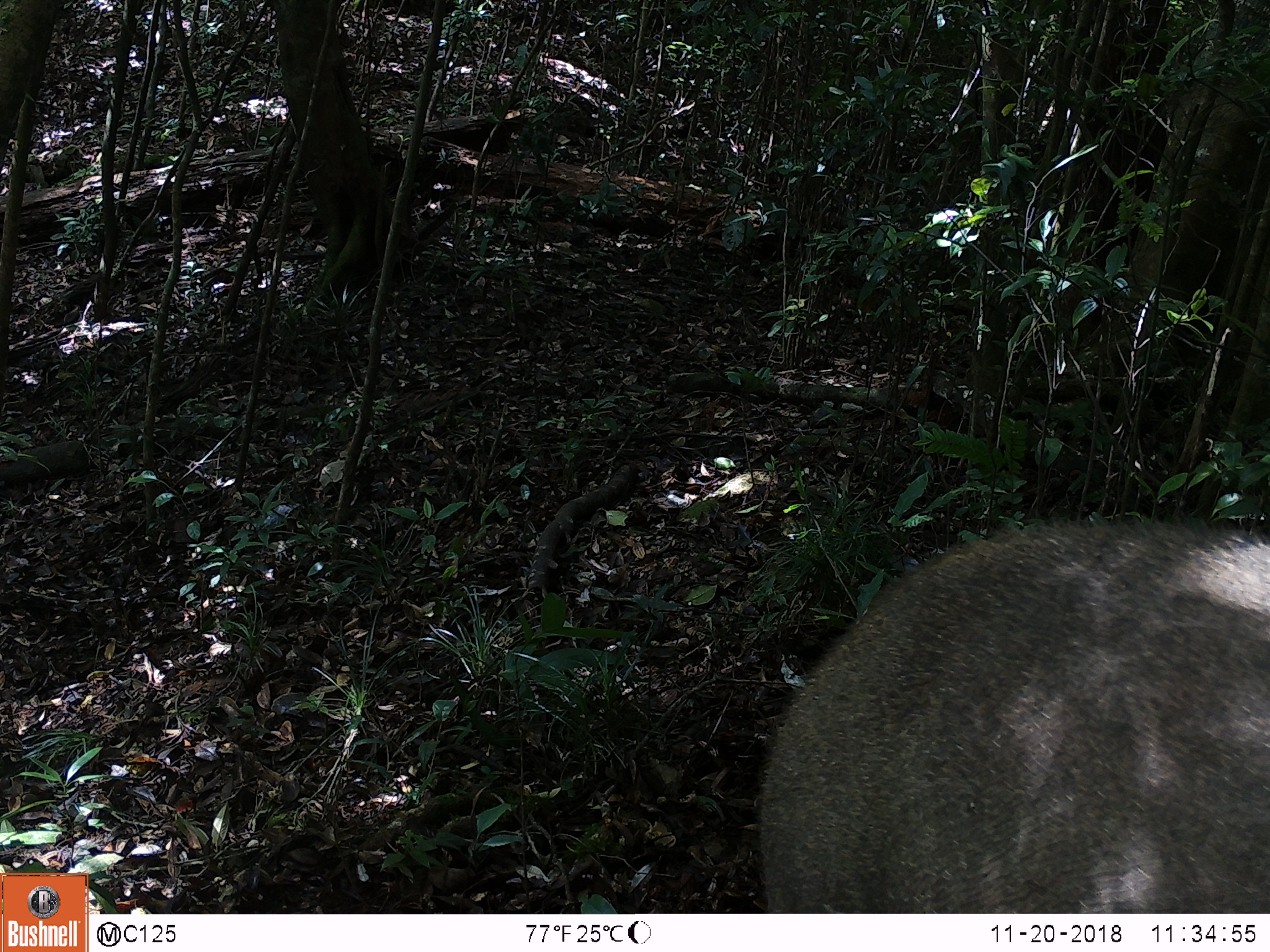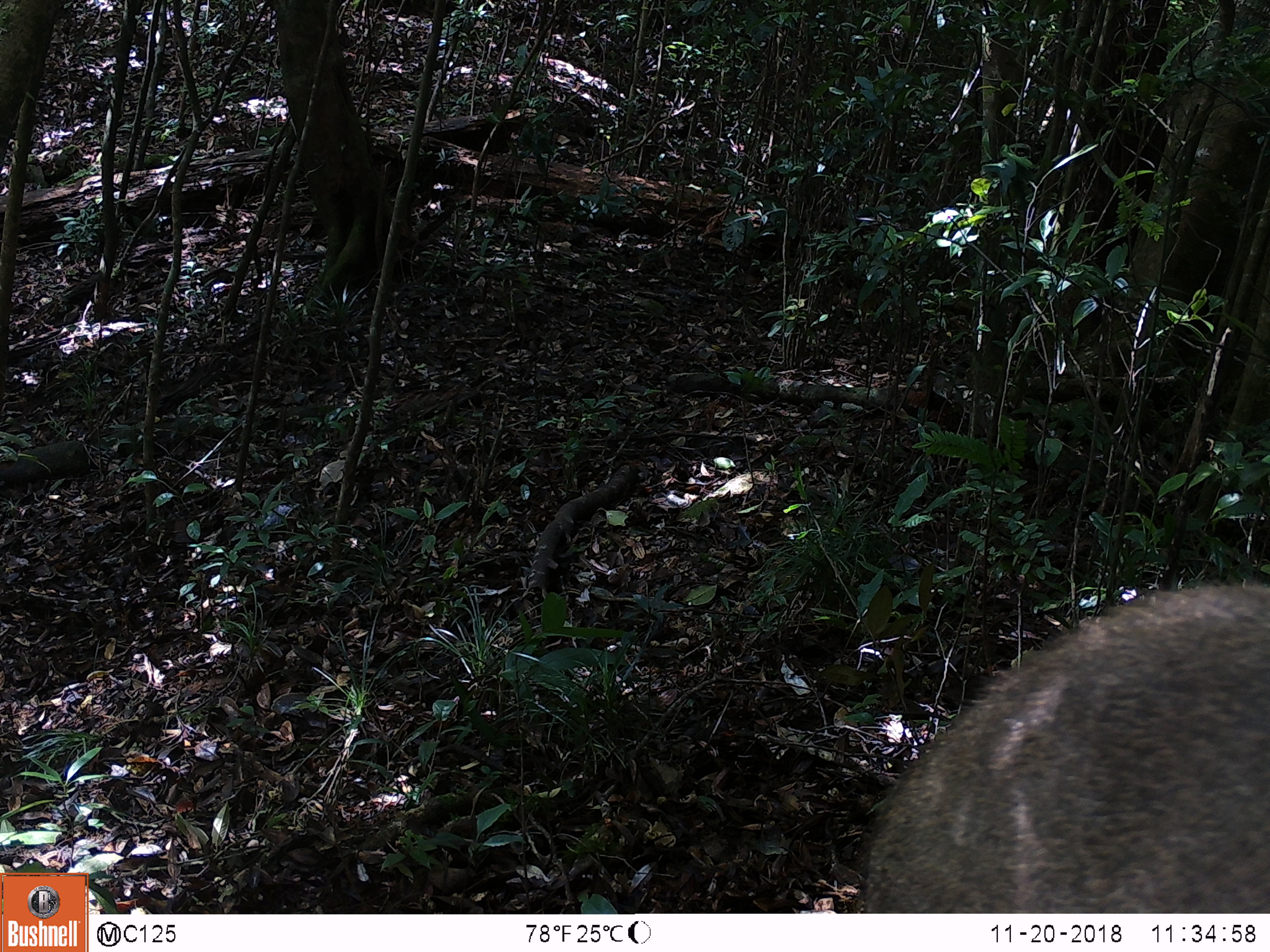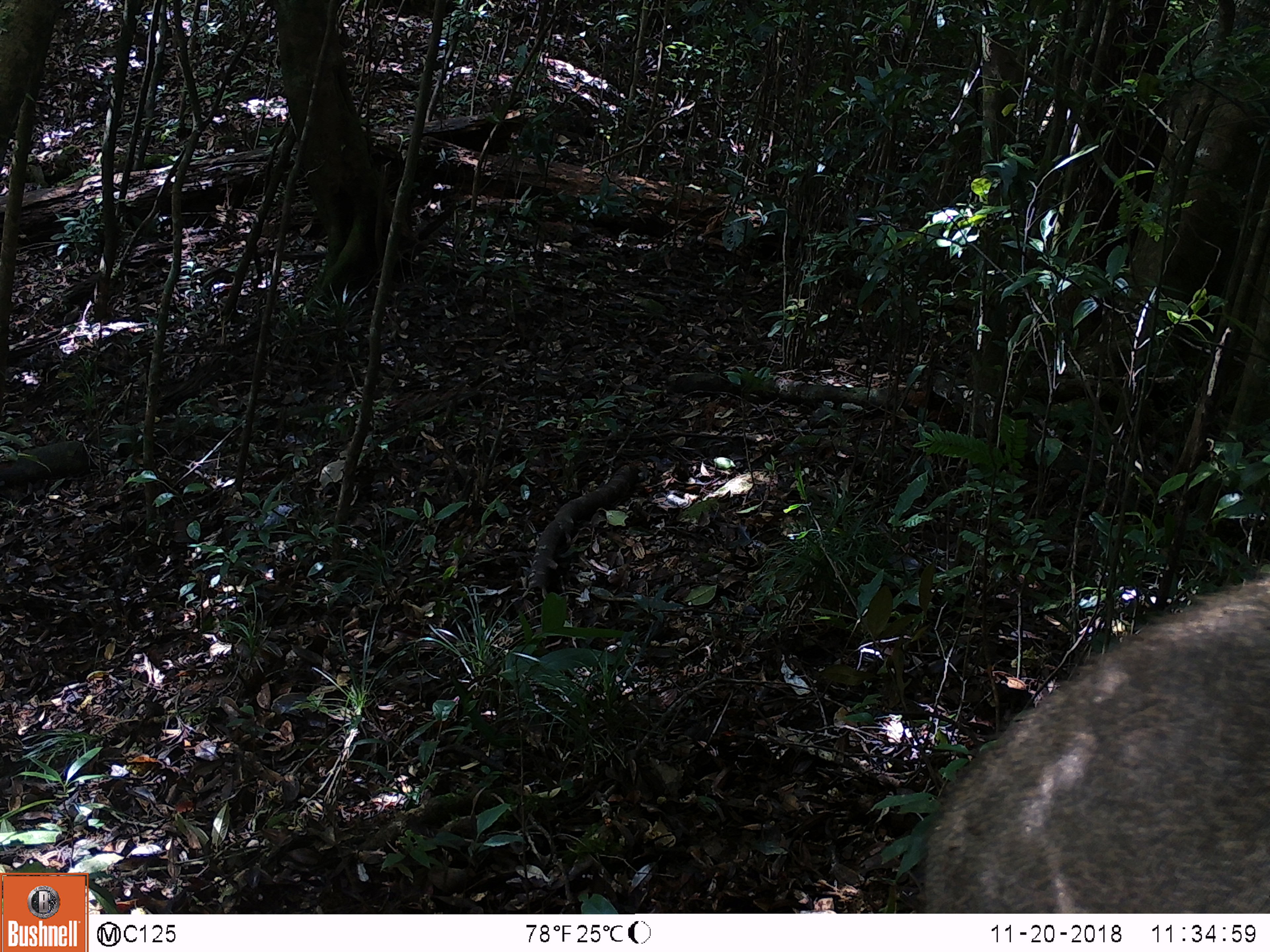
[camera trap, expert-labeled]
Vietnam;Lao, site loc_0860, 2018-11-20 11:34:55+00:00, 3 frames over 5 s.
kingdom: Animalia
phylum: Chordata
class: Mammalia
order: Artiodactyla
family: Suidae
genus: Sus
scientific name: Sus scrofa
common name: eurasian wild pig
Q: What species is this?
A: Eurasian wild pig (Sus scrofa).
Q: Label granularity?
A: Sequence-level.